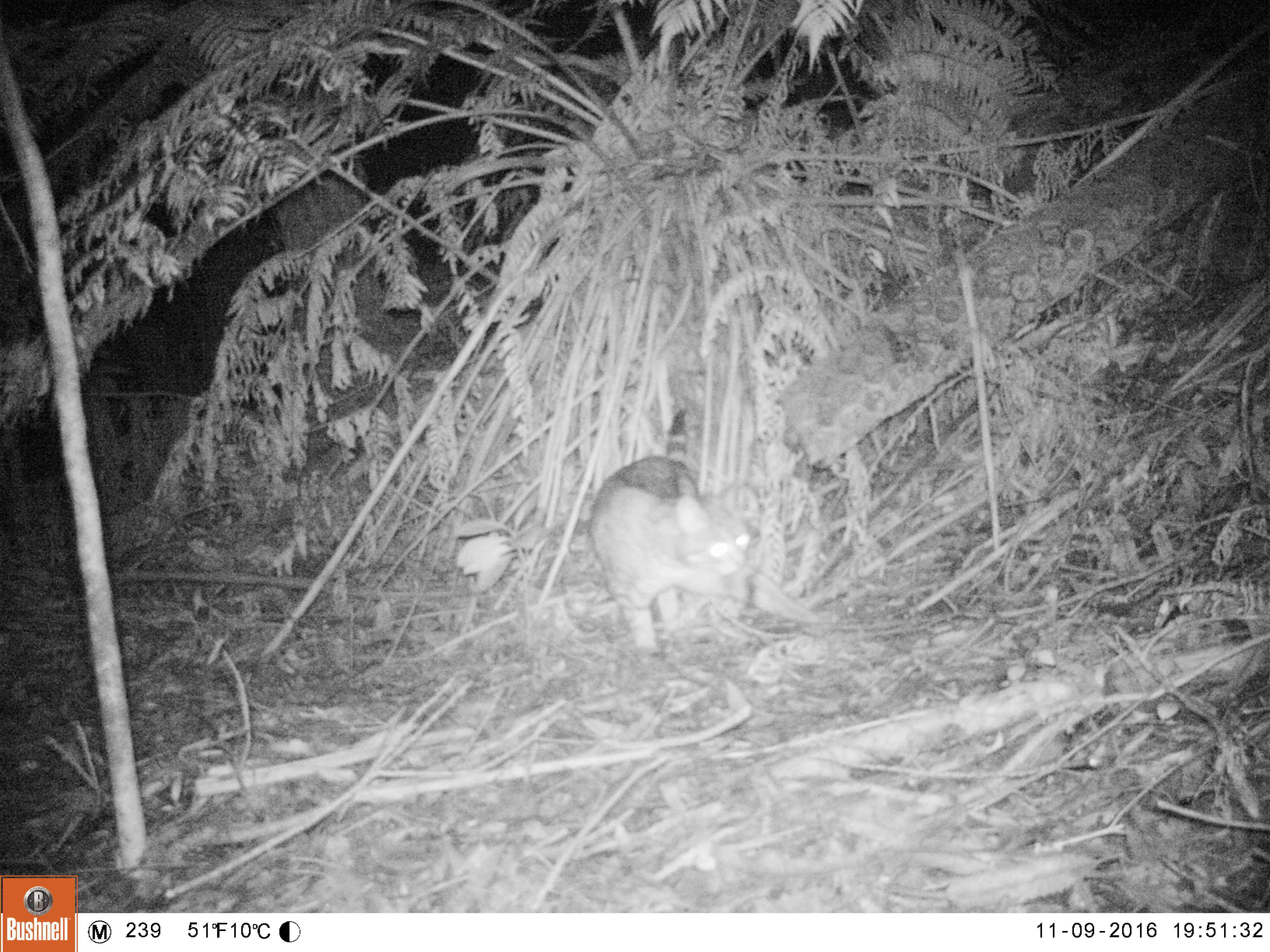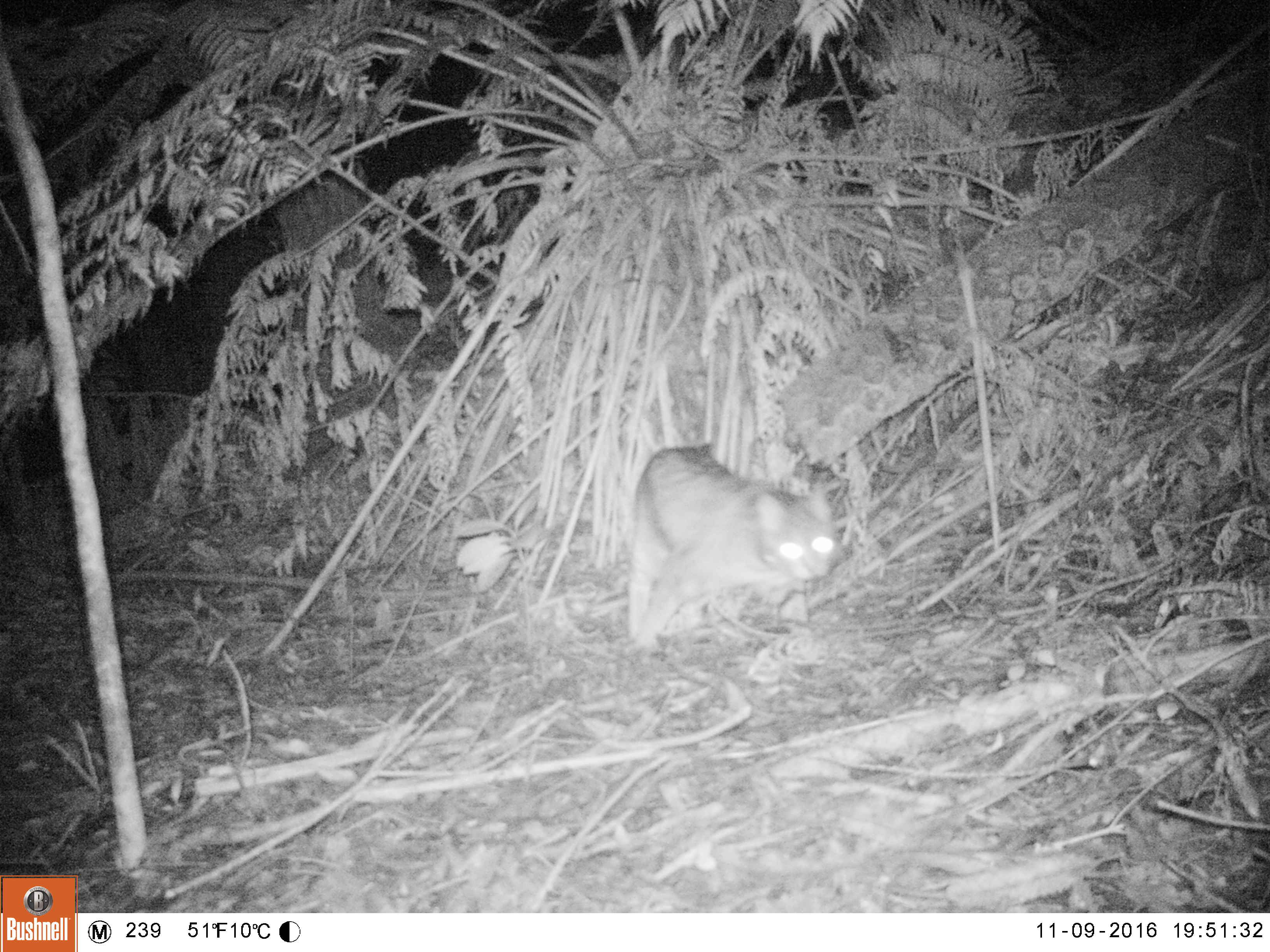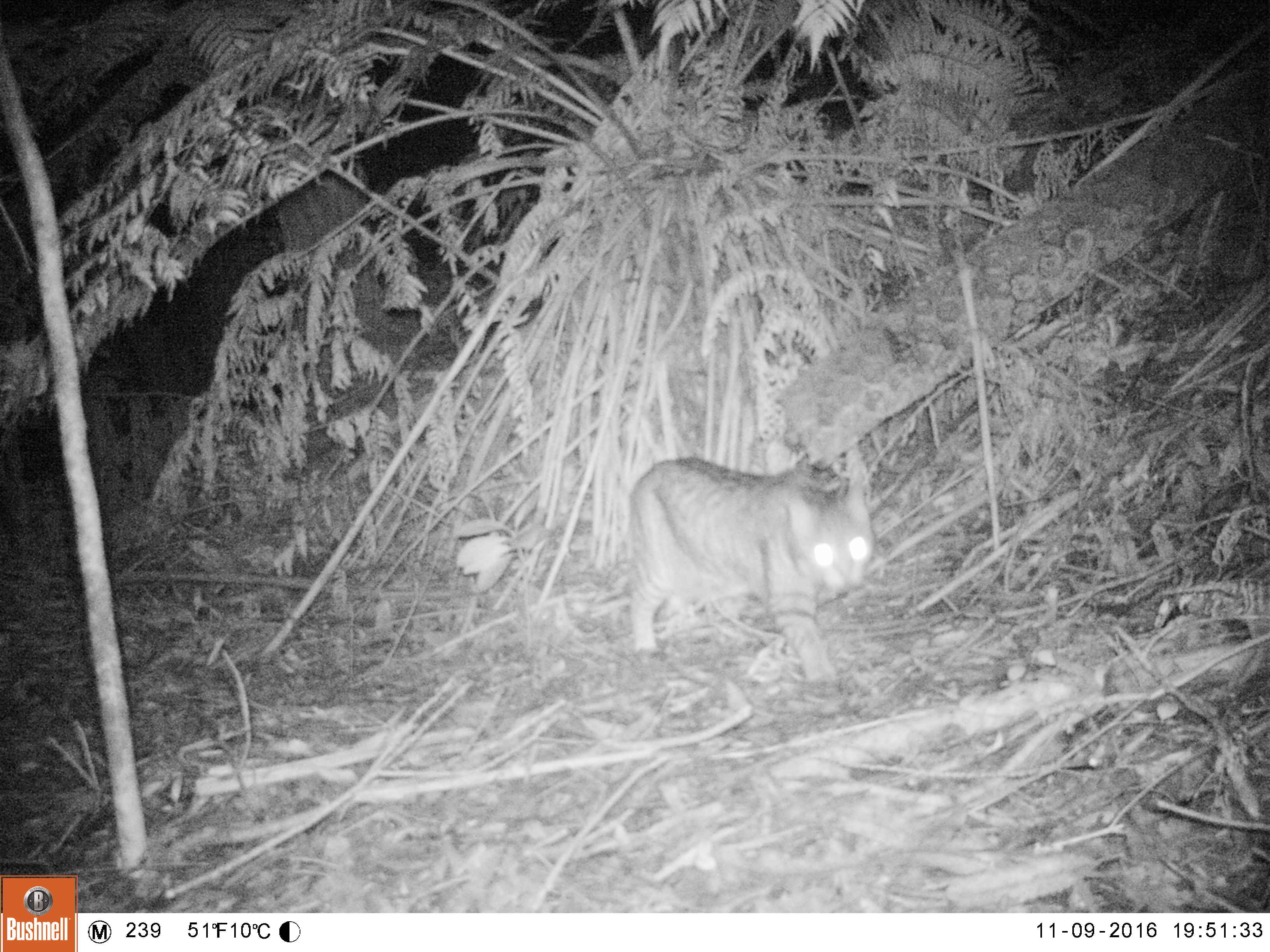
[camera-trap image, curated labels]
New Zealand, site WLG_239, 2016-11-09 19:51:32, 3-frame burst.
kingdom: Animalia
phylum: Chordata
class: Mammalia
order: Carnivora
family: Felidae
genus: Felis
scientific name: Felis catus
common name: domestic cat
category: cat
Cat (domestic cat) (Felis catus).